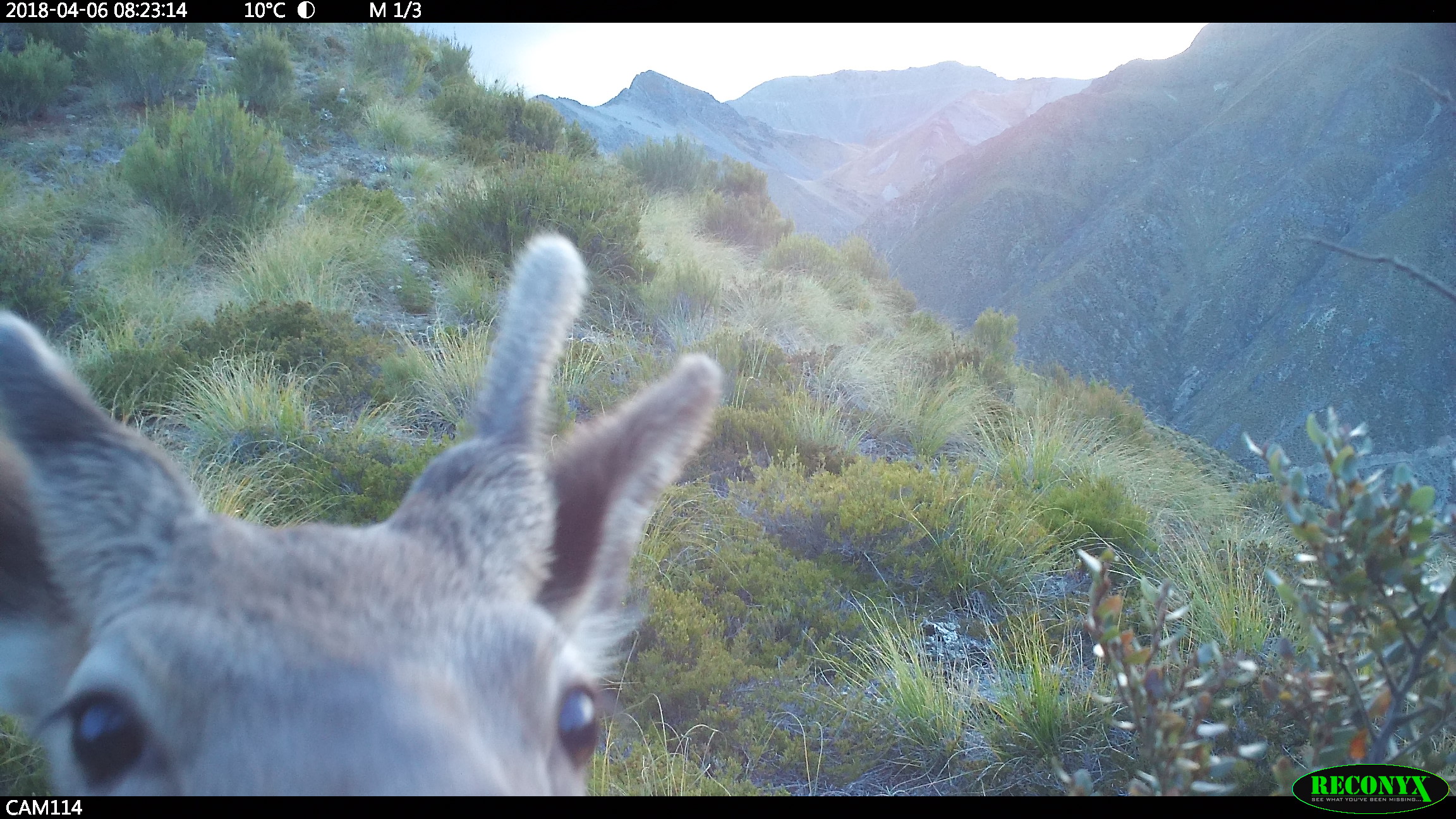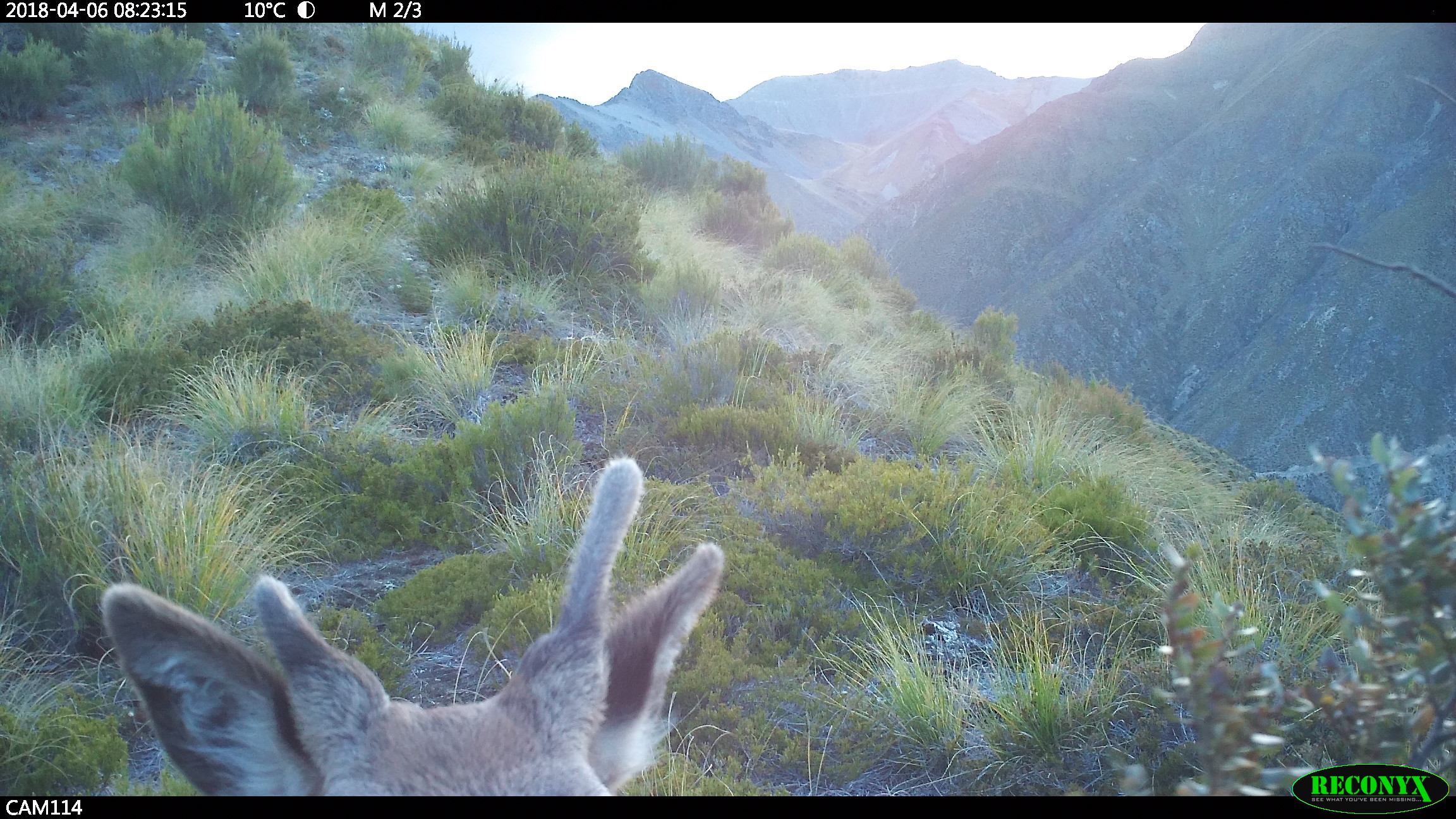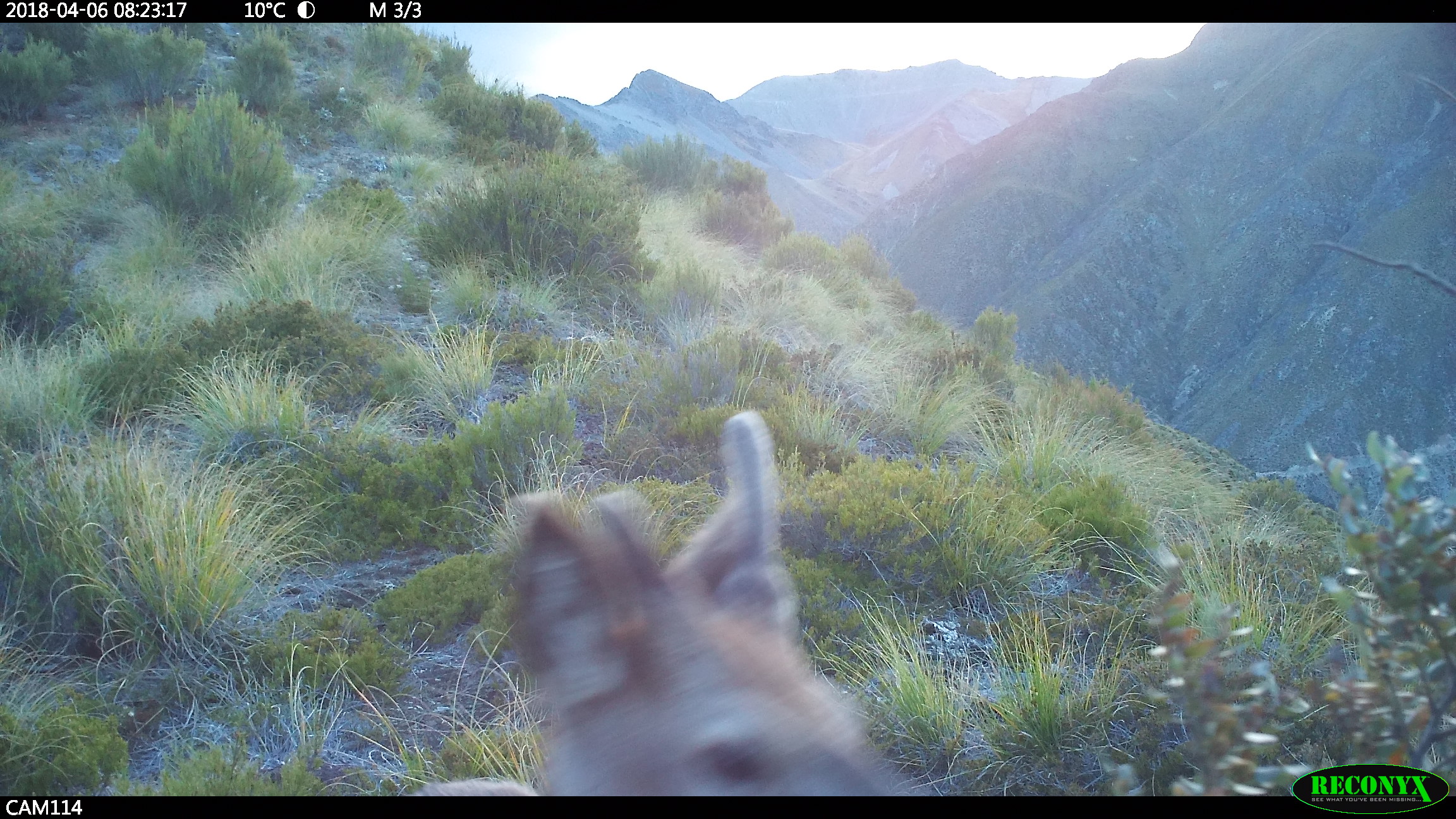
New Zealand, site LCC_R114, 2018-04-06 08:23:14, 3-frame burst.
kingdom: Animalia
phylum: Chordata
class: Mammalia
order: Artiodactyla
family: Cervidae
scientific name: Cervidae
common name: deer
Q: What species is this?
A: Deer (Cervidae).